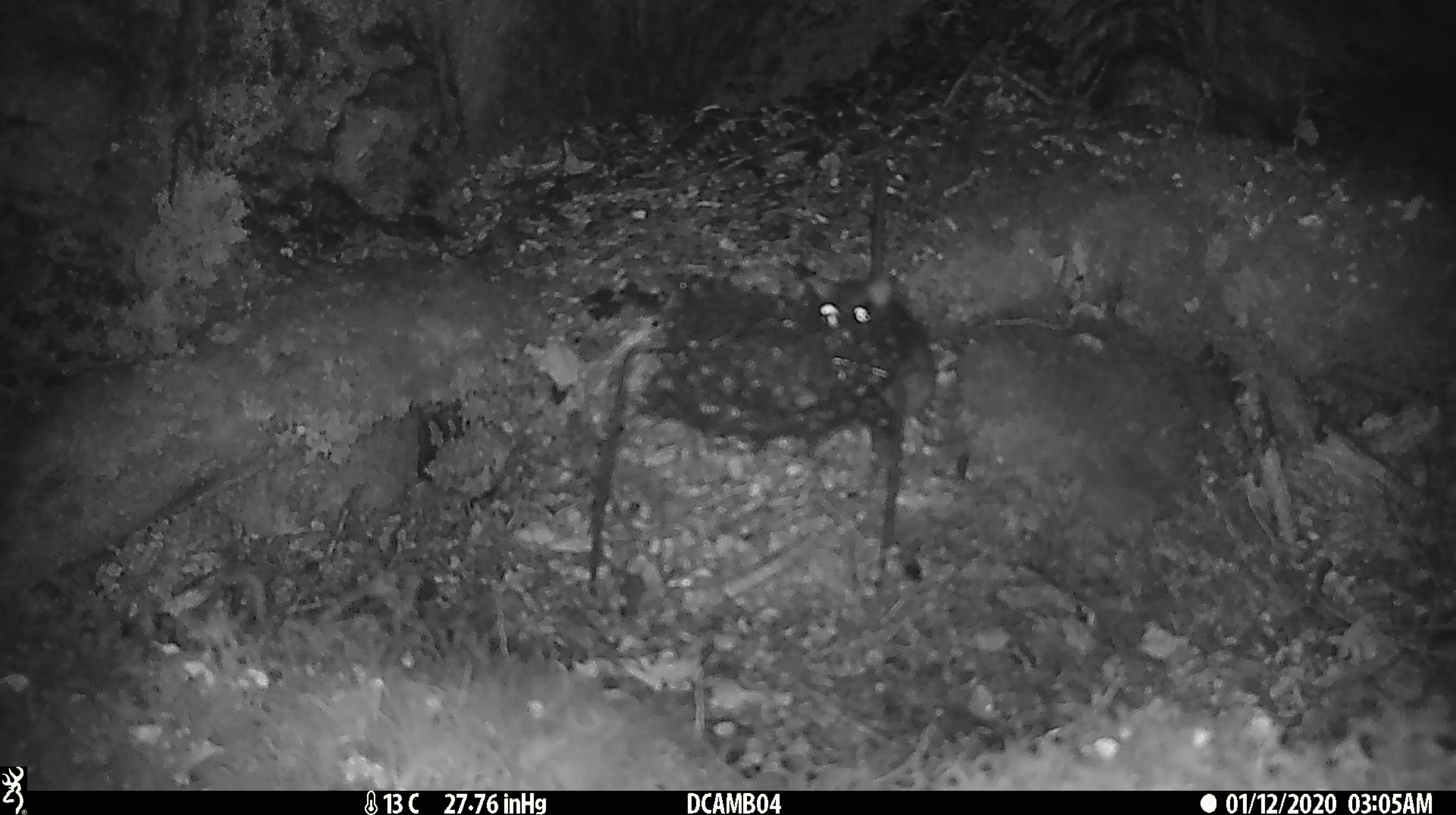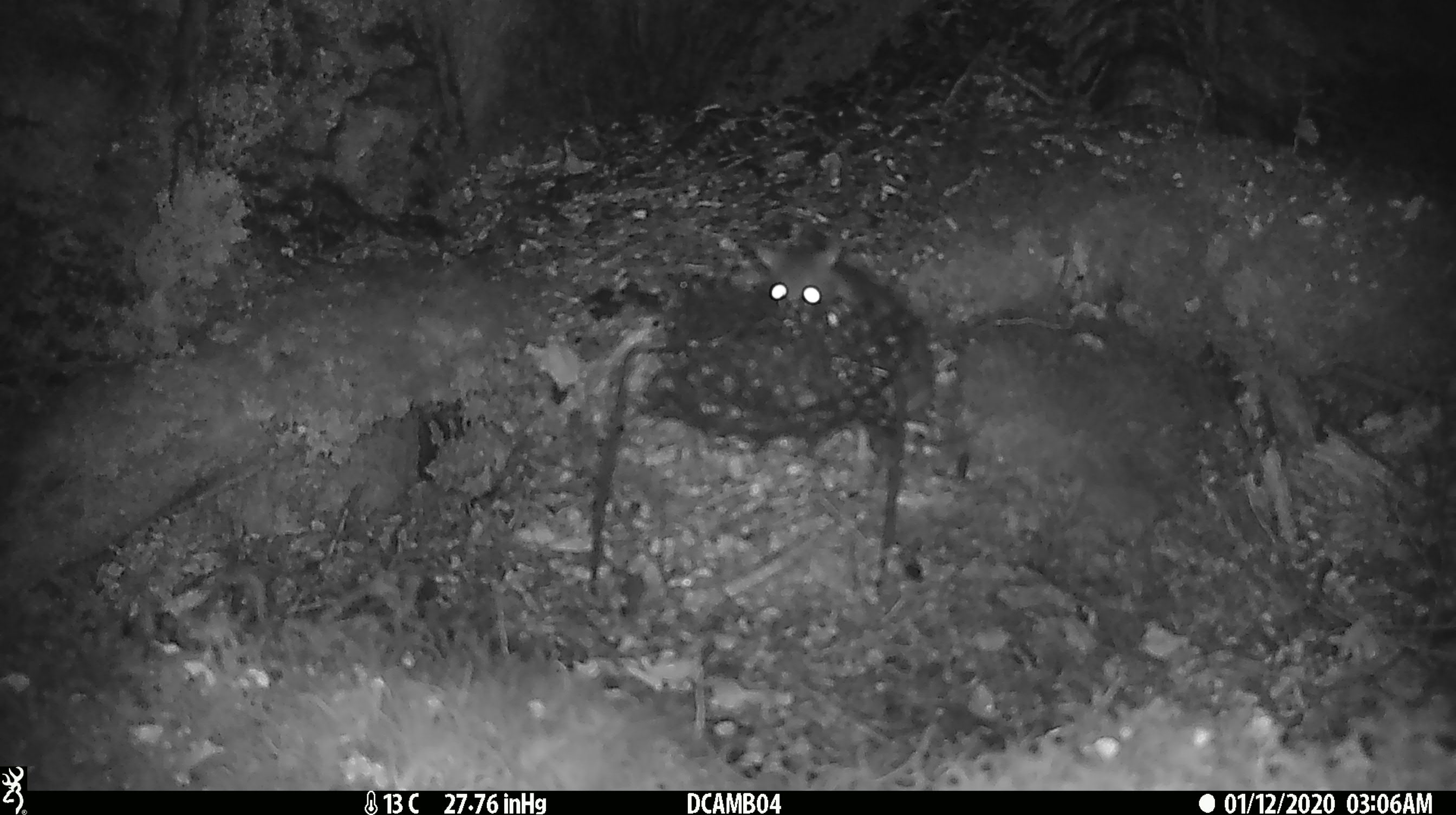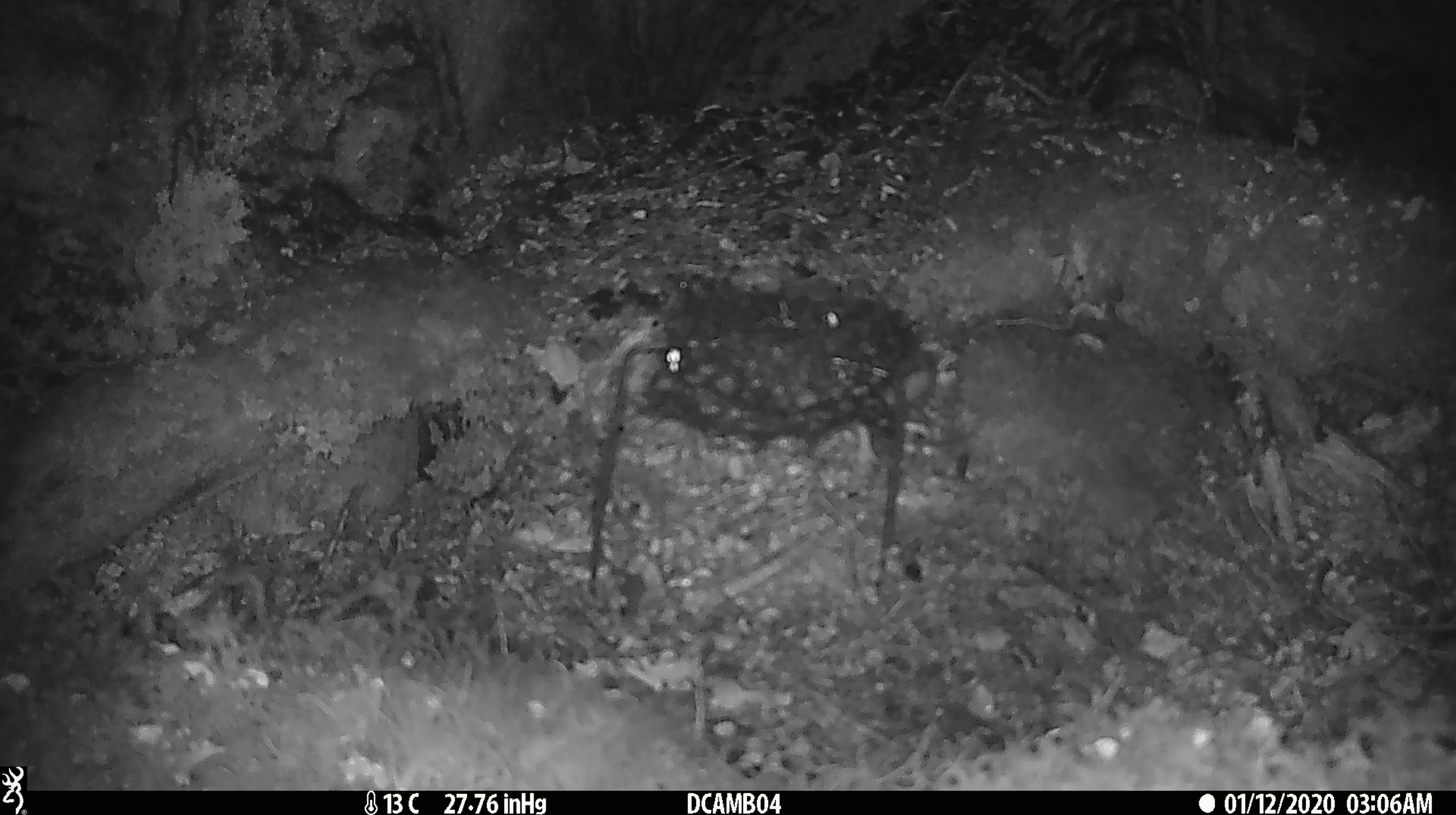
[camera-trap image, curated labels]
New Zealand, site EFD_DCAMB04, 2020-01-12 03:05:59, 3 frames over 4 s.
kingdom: Animalia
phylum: Chordata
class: Mammalia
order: Rodentia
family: Muridae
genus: Rattus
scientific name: Rattus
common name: rat